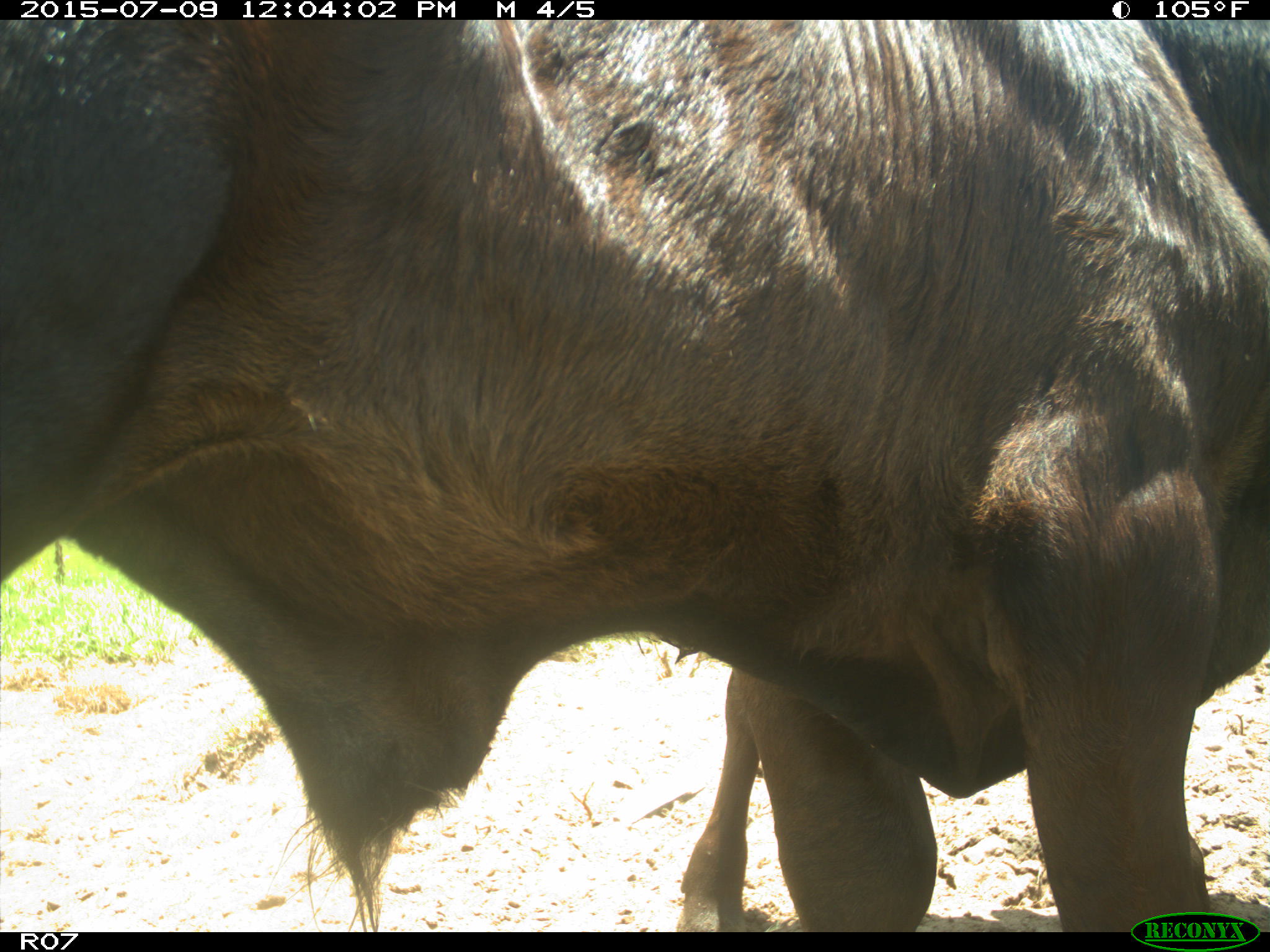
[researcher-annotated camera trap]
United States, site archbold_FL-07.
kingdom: Animalia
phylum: Chordata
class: Mammalia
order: Artiodactyla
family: Bovidae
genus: Bos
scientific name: Bos taurus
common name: domestic cow